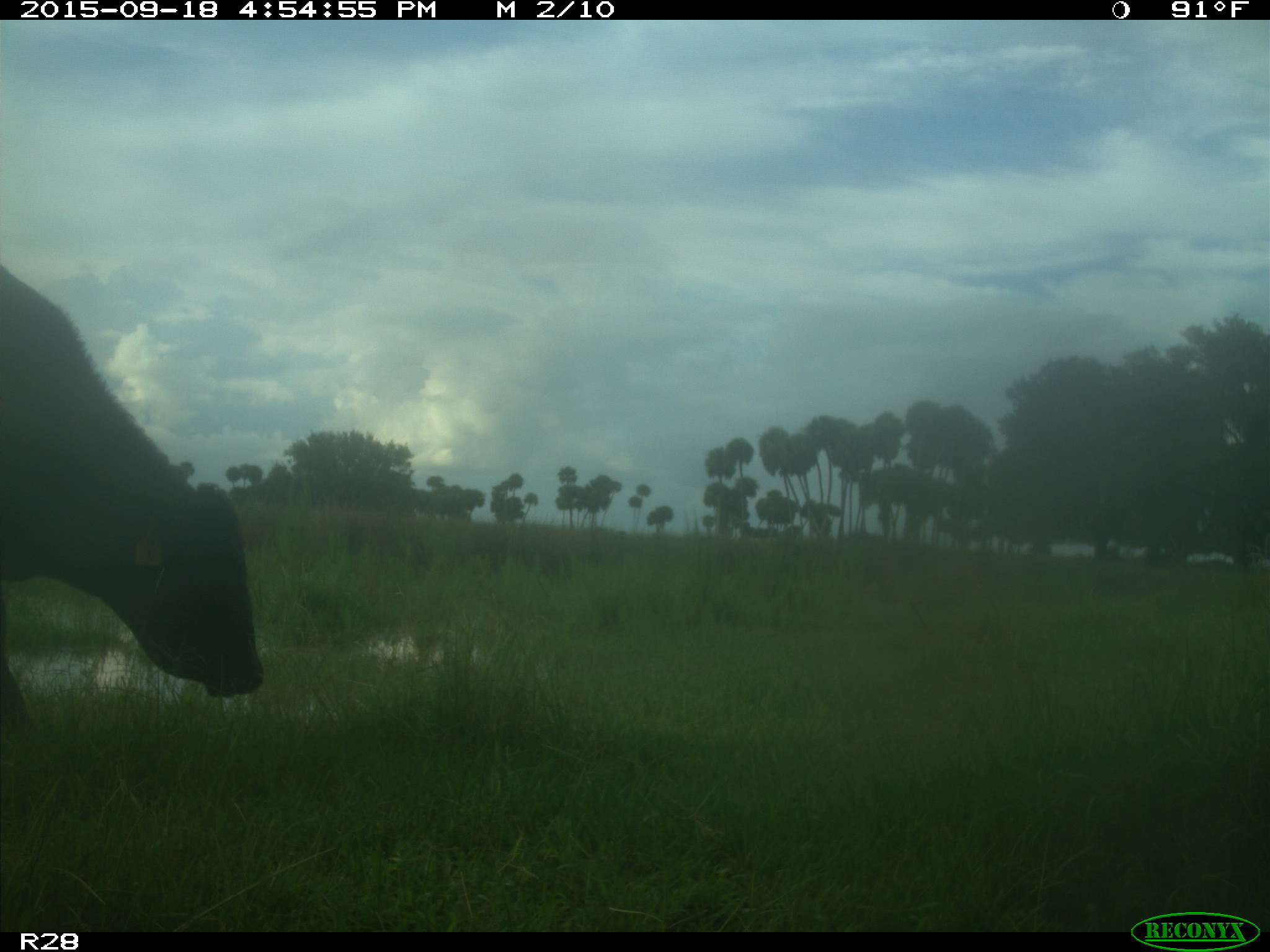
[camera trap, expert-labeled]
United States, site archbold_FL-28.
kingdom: Animalia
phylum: Chordata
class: Mammalia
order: Artiodactyla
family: Bovidae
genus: Bos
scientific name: Bos taurus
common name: domestic cow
Bos taurus (domestic cow).